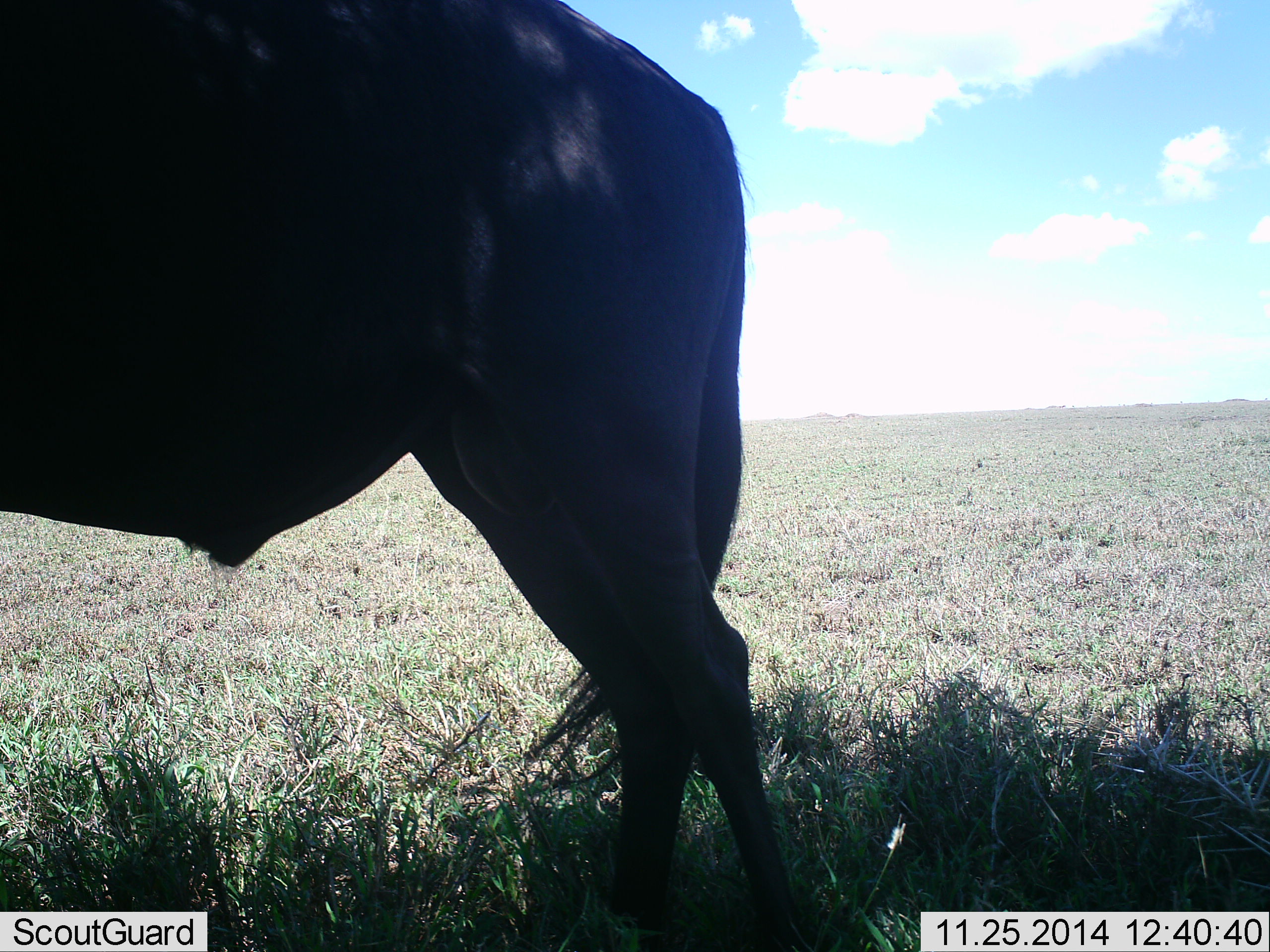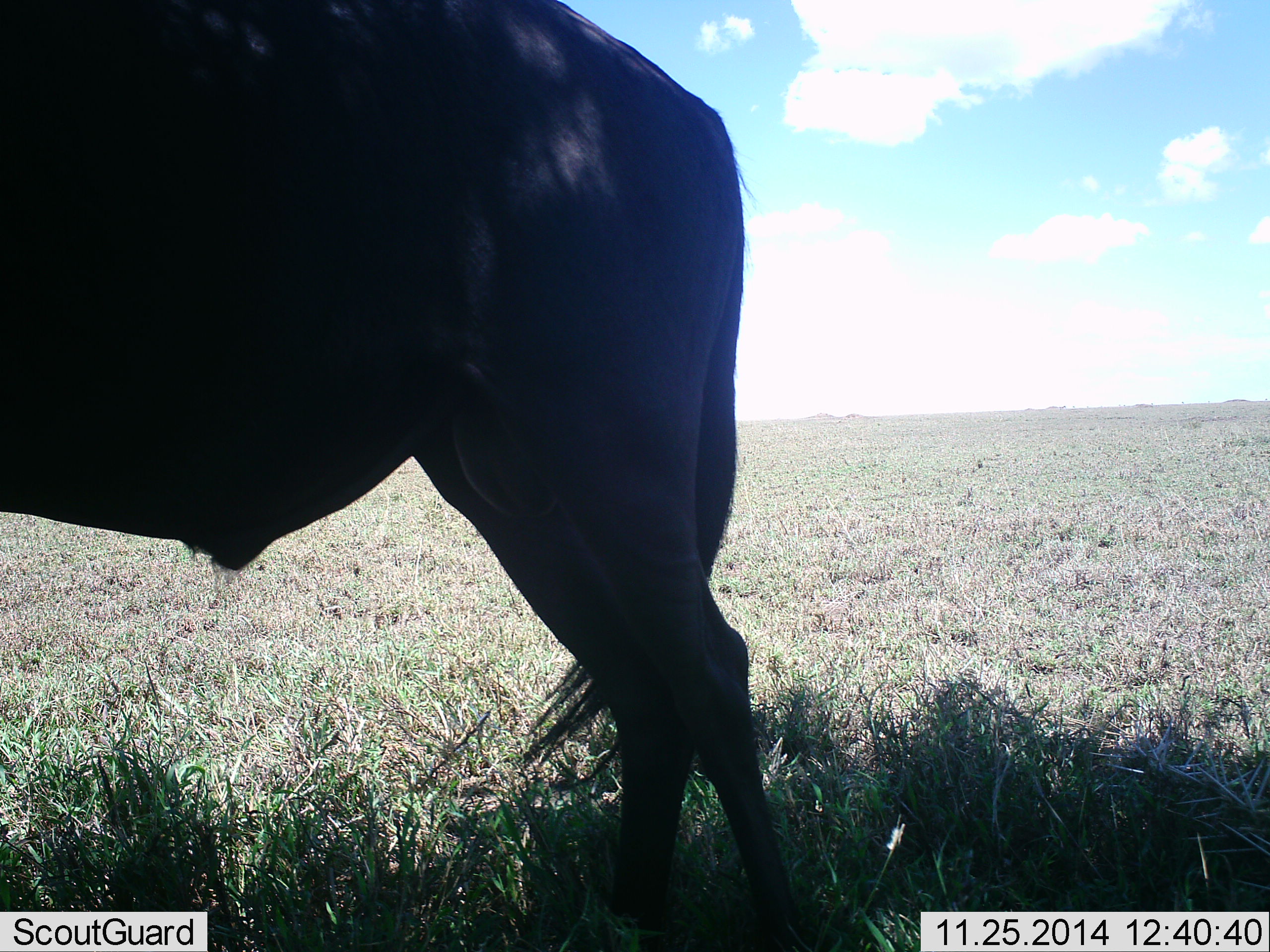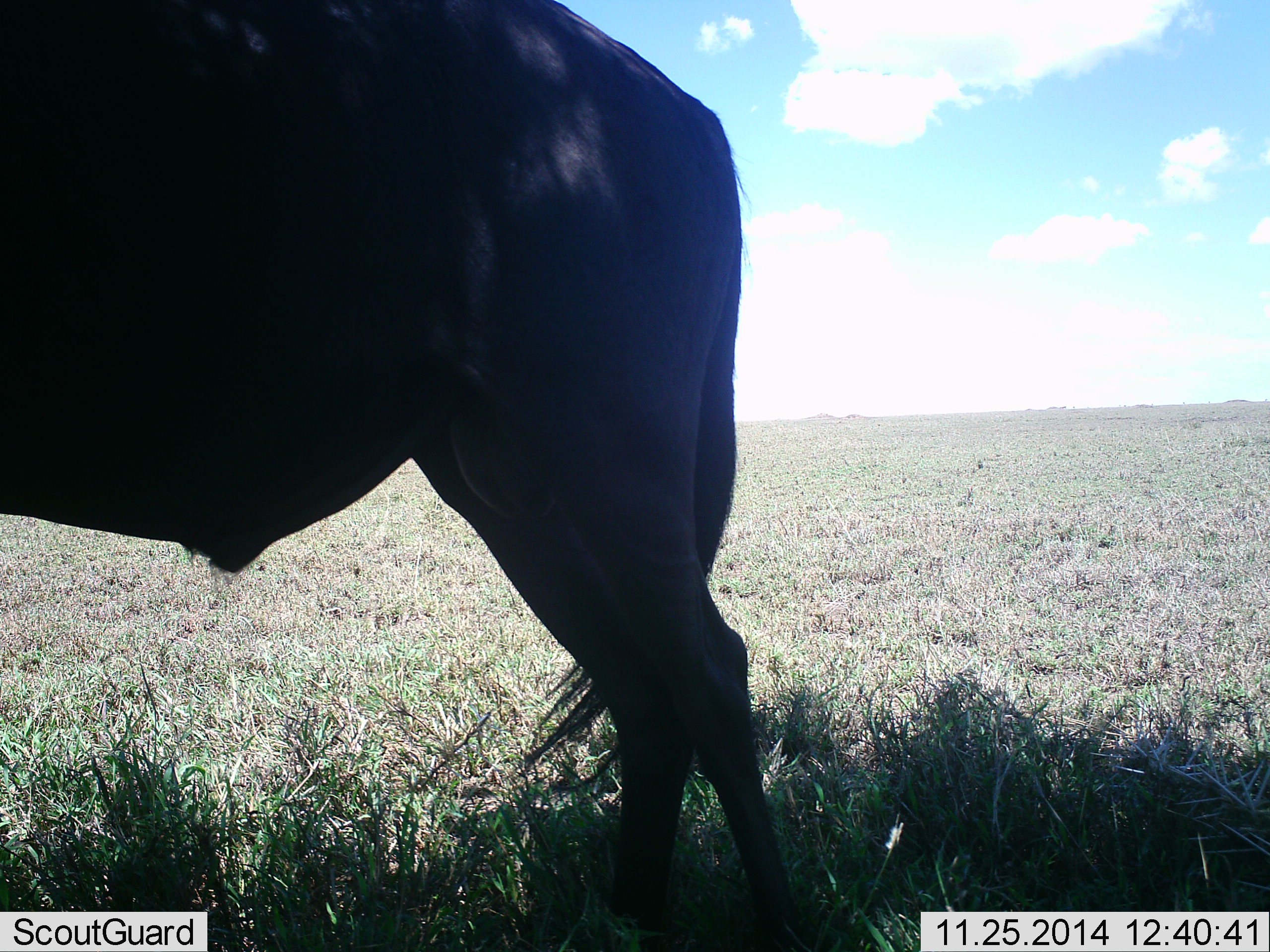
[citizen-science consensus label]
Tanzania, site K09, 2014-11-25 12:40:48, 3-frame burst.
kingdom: Animalia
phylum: Chordata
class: Mammalia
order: Artiodactyla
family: Bovidae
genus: Connochaetes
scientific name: Connochaetes taurinus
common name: blue wildebeest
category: wildebeest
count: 1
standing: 100%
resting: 0%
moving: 0%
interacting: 0%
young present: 0%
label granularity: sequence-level